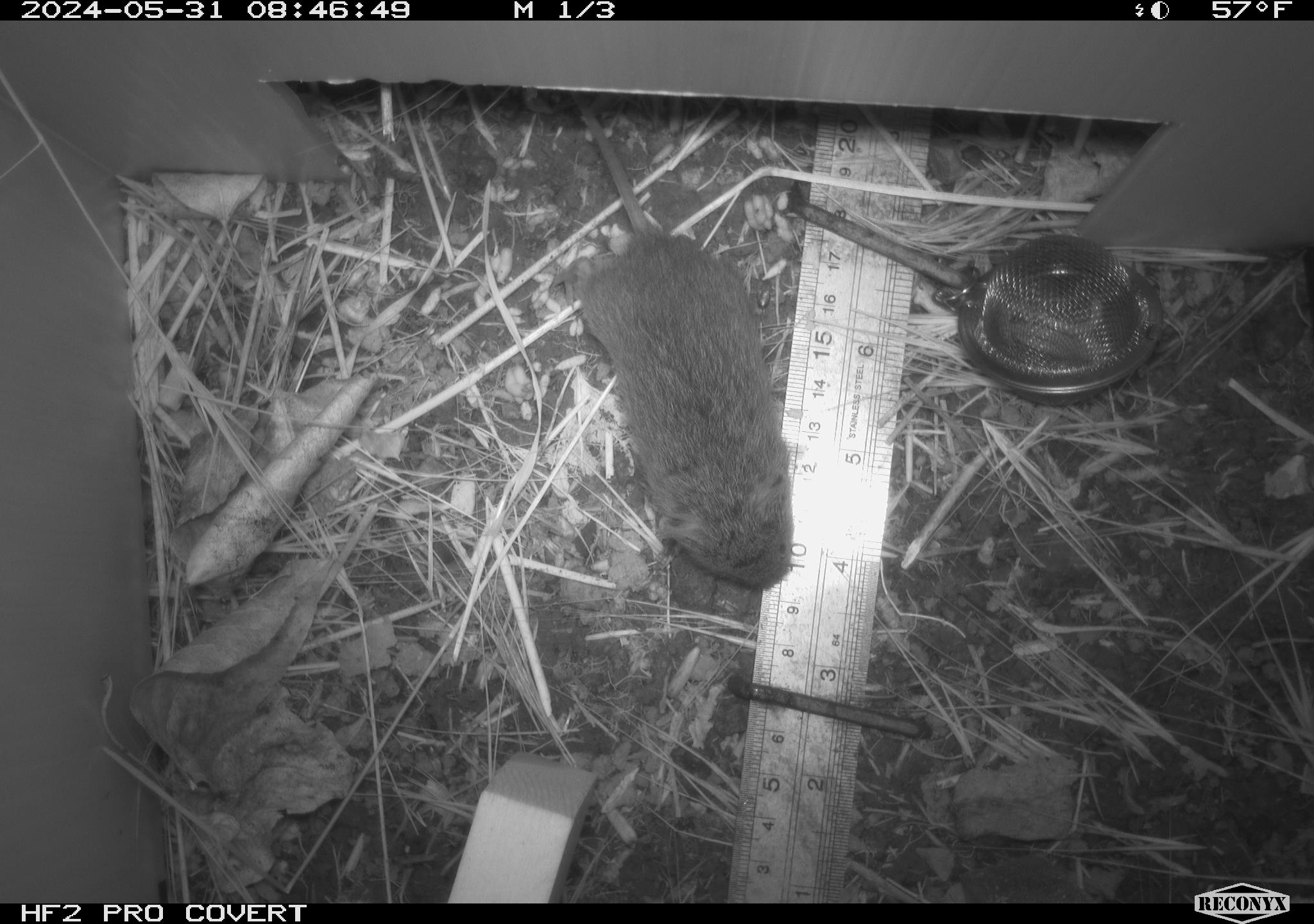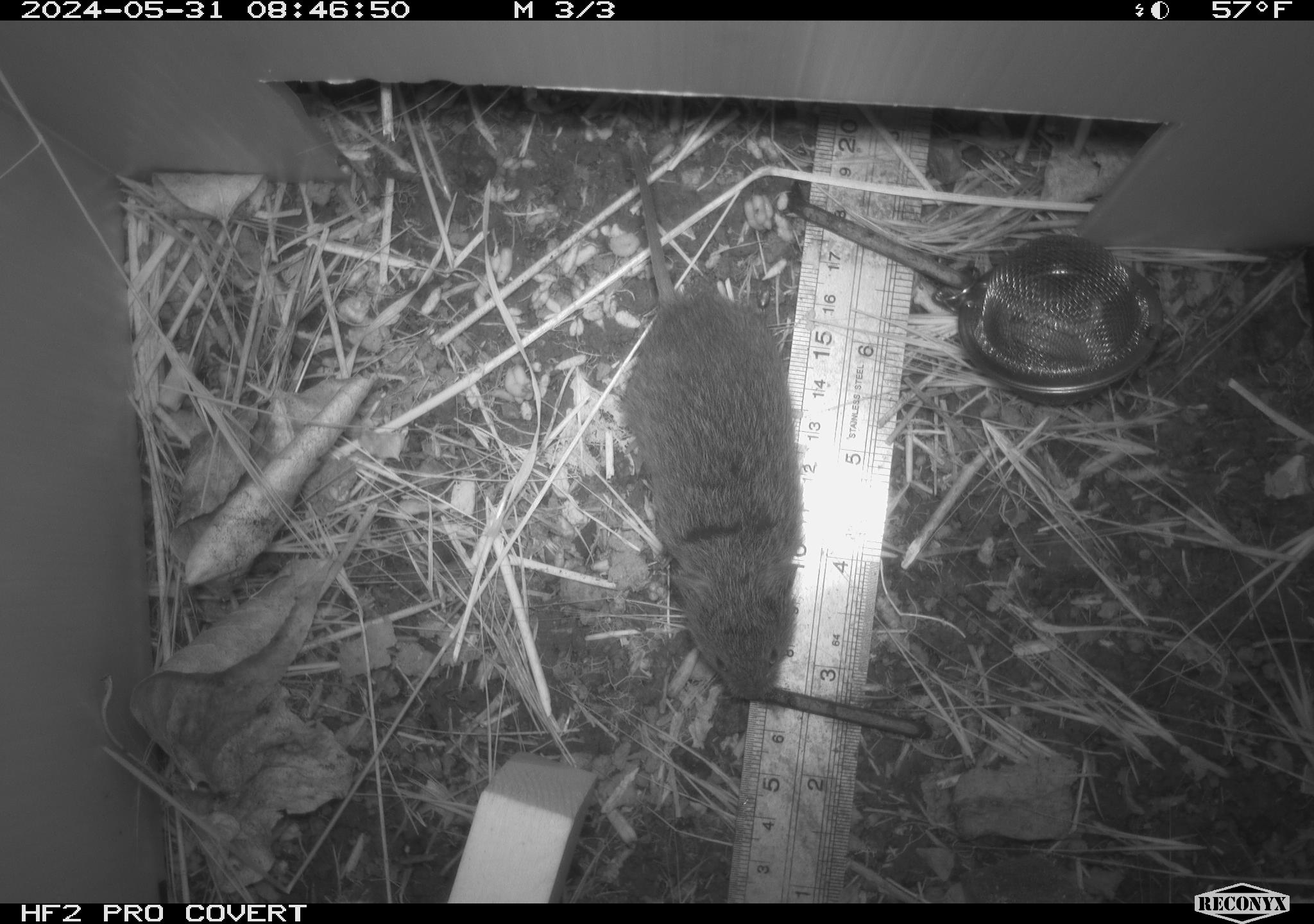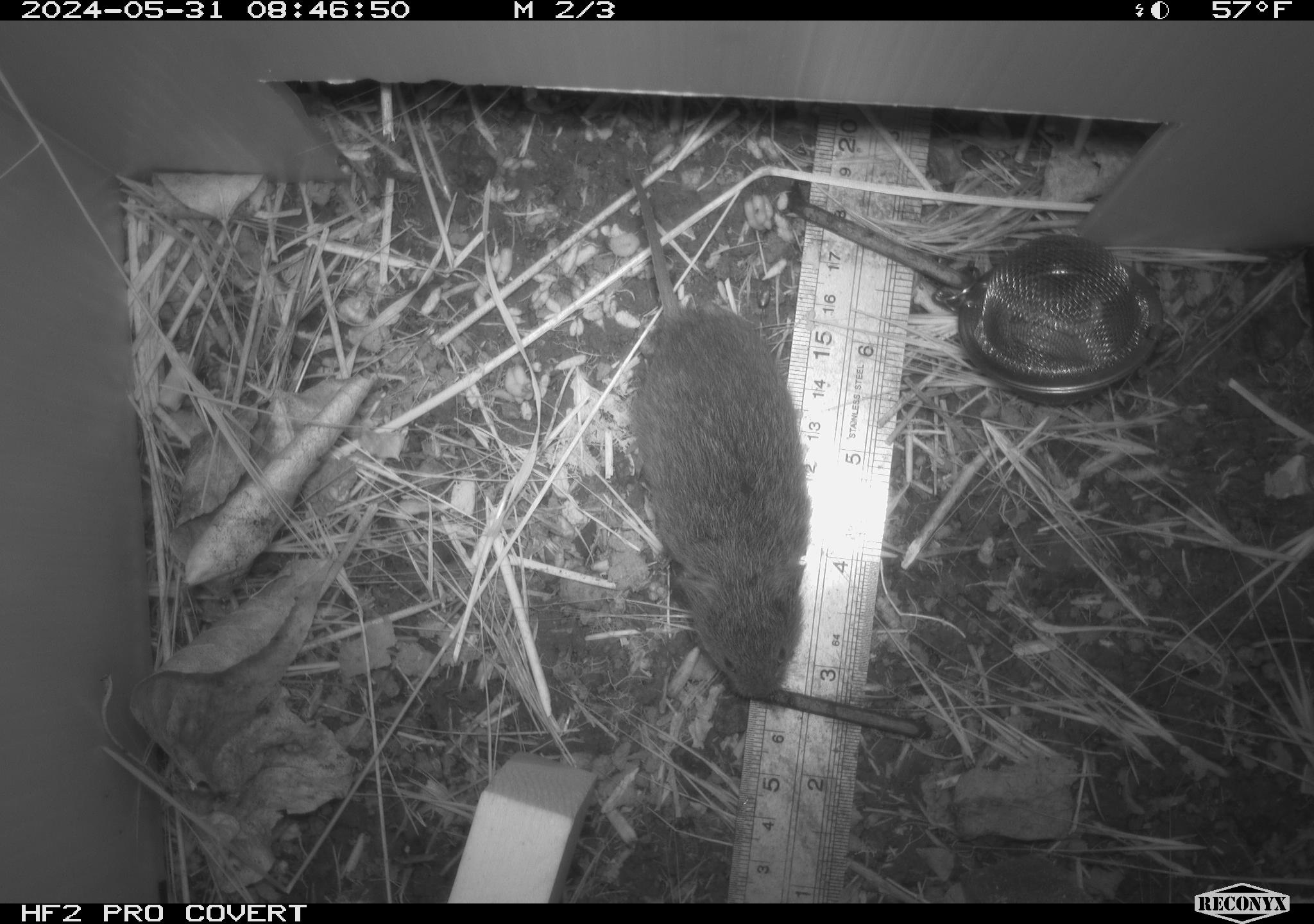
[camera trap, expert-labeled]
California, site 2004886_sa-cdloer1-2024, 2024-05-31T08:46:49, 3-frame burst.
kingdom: Animalia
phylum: Chordata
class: Mammalia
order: Rodentia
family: Cricetidae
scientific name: Arvicolinae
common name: voles, lemmings, and muskrats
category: arvicolinae subfamily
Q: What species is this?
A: Arvicolinae subfamily (voles, lemmings, and muskrats) (Arvicolinae).